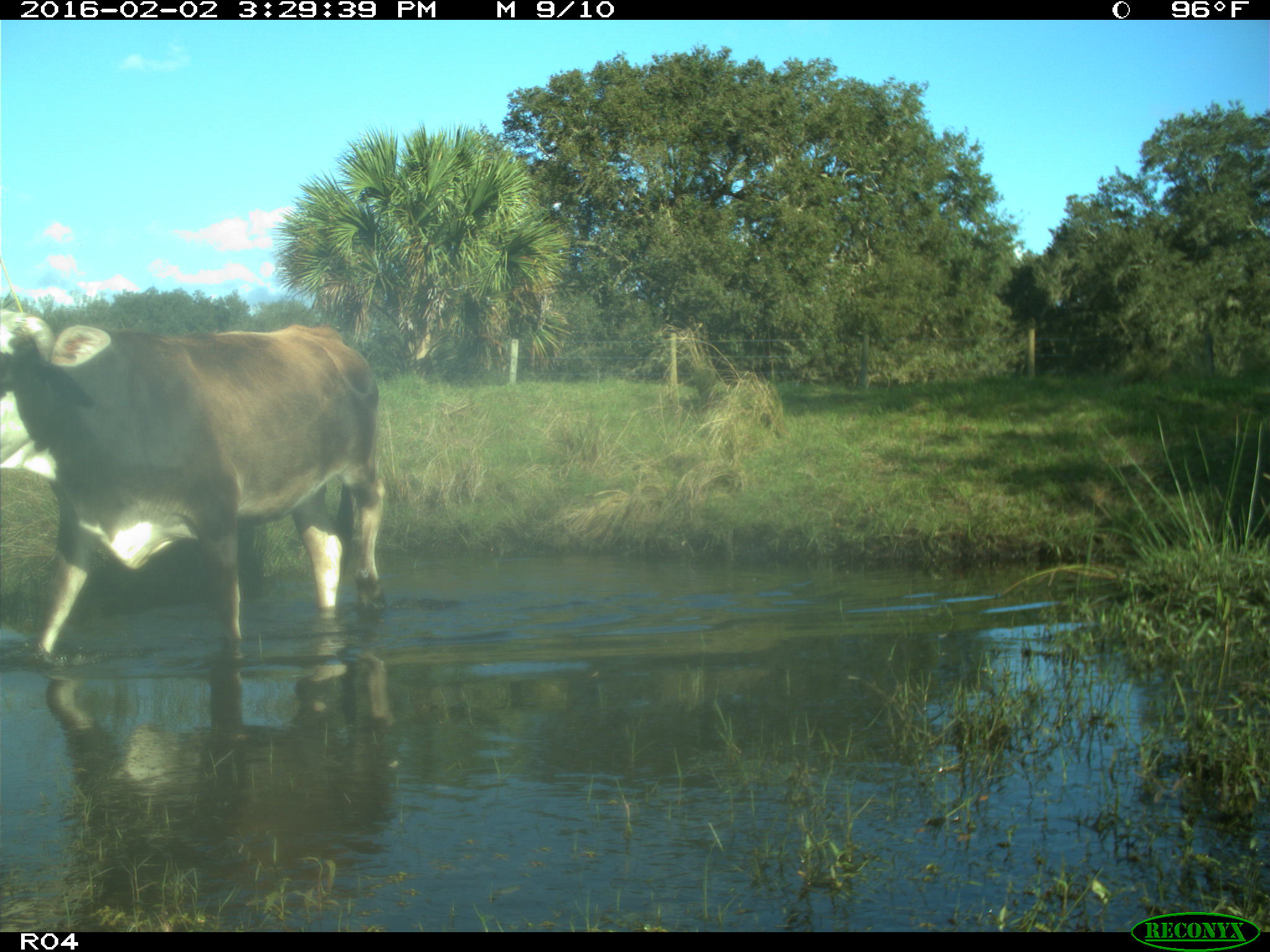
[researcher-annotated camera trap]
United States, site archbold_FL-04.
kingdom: Animalia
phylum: Chordata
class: Mammalia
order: Artiodactyla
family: Bovidae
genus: Bos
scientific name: Bos taurus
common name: domestic cow